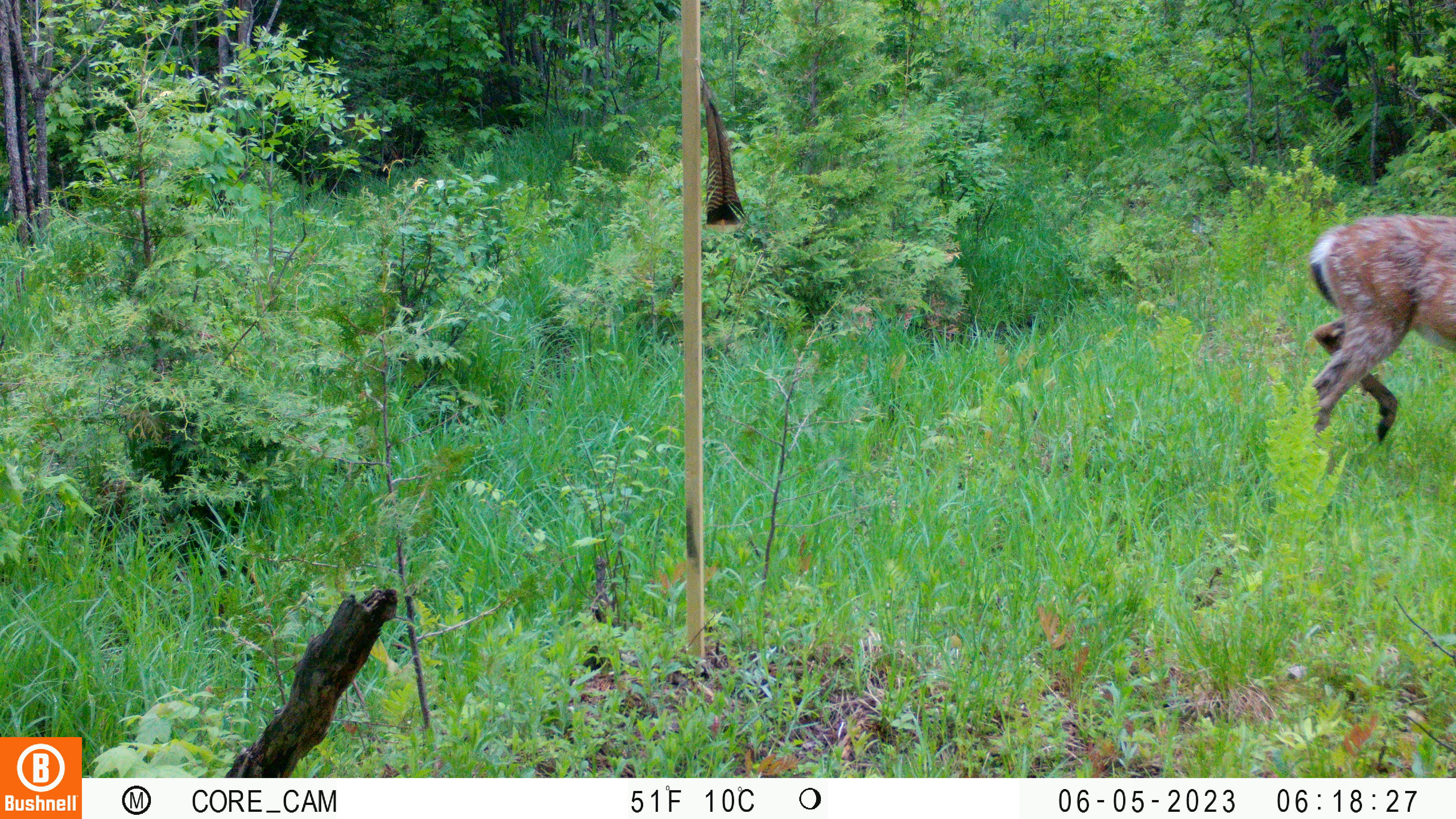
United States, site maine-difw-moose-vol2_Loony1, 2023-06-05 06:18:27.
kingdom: Animalia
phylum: Chordata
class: Mammalia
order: Artiodactyla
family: Cervidae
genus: Odocoileus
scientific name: Odocoileus virginianus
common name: white-tailed deer